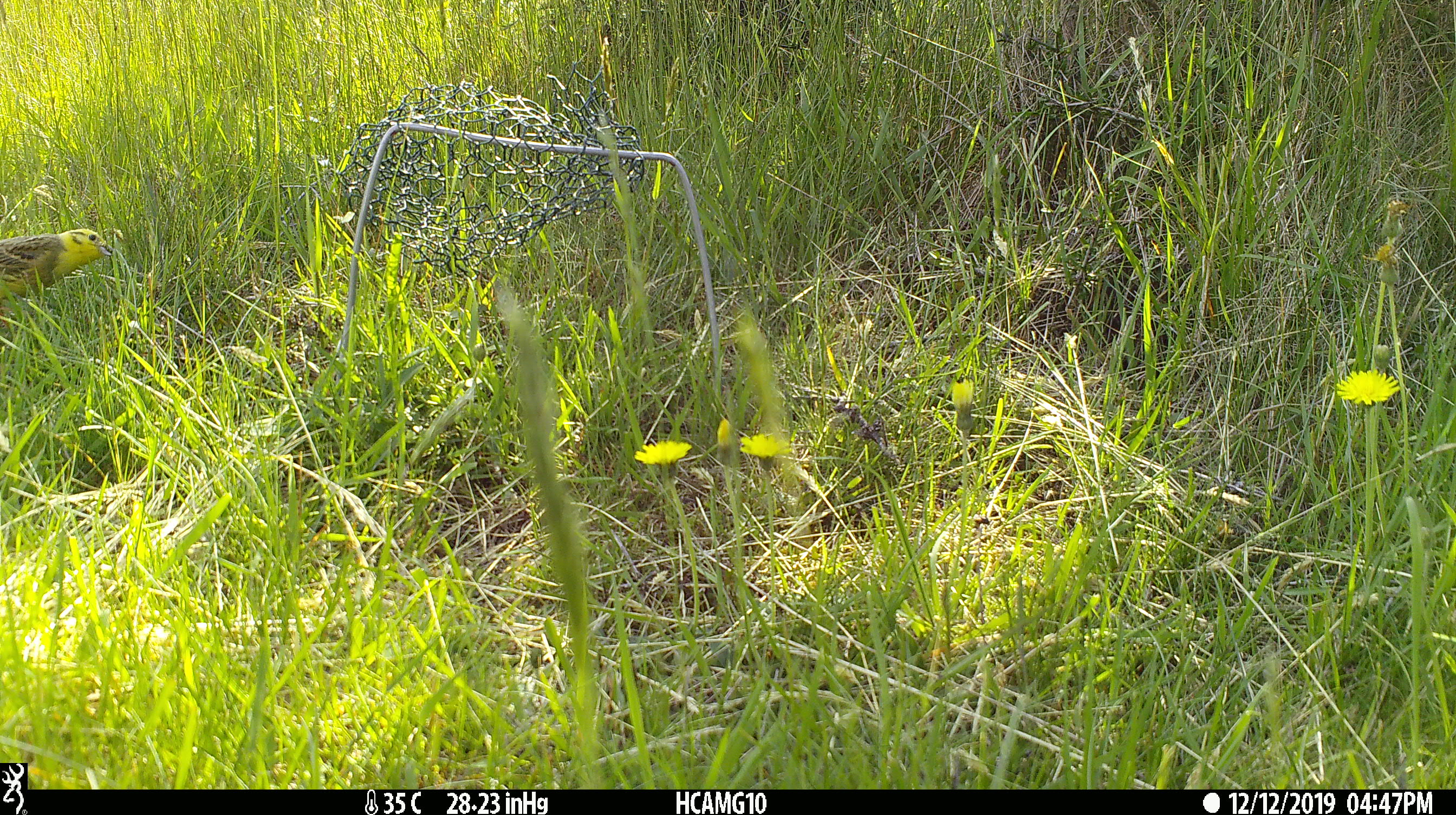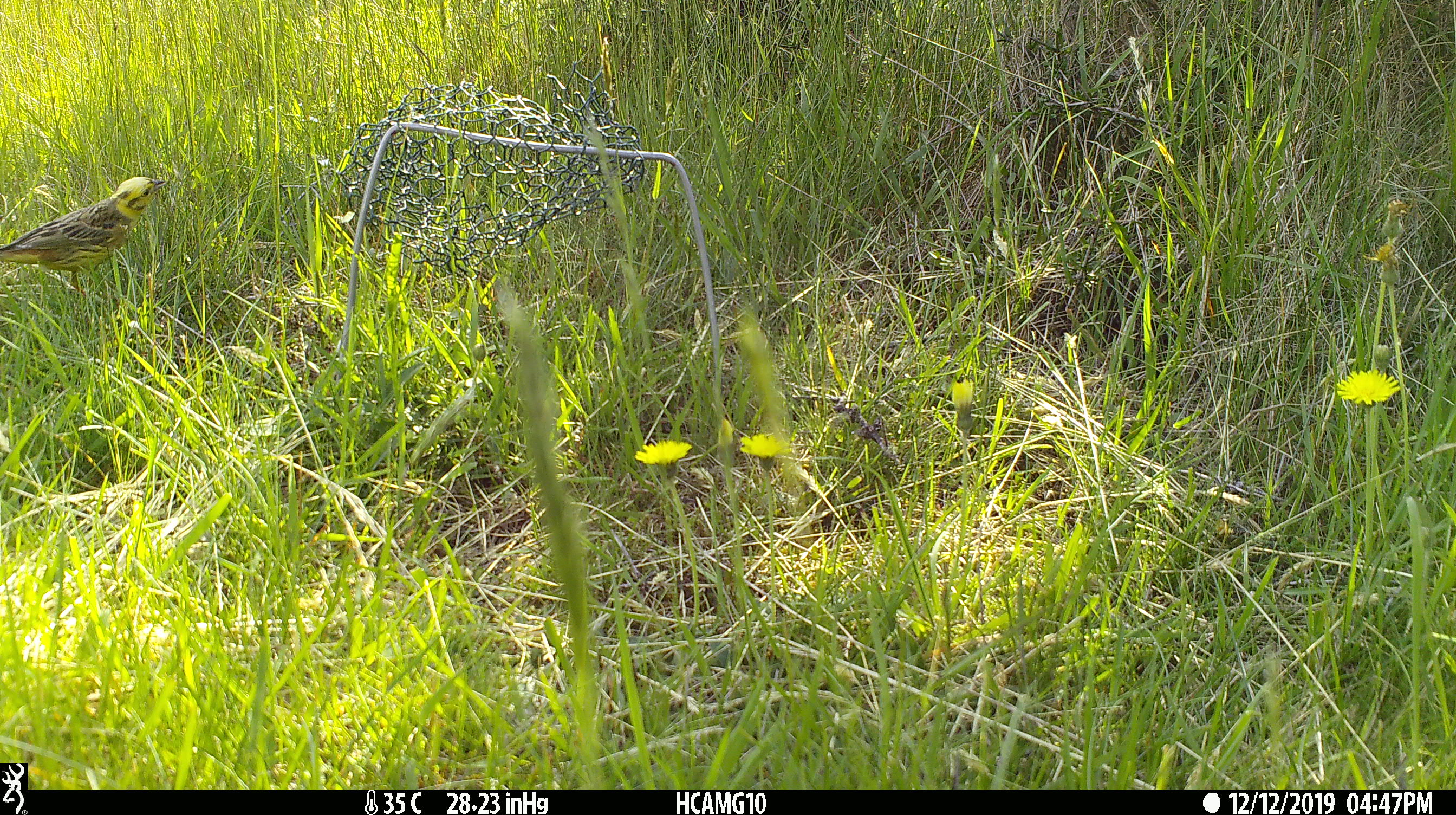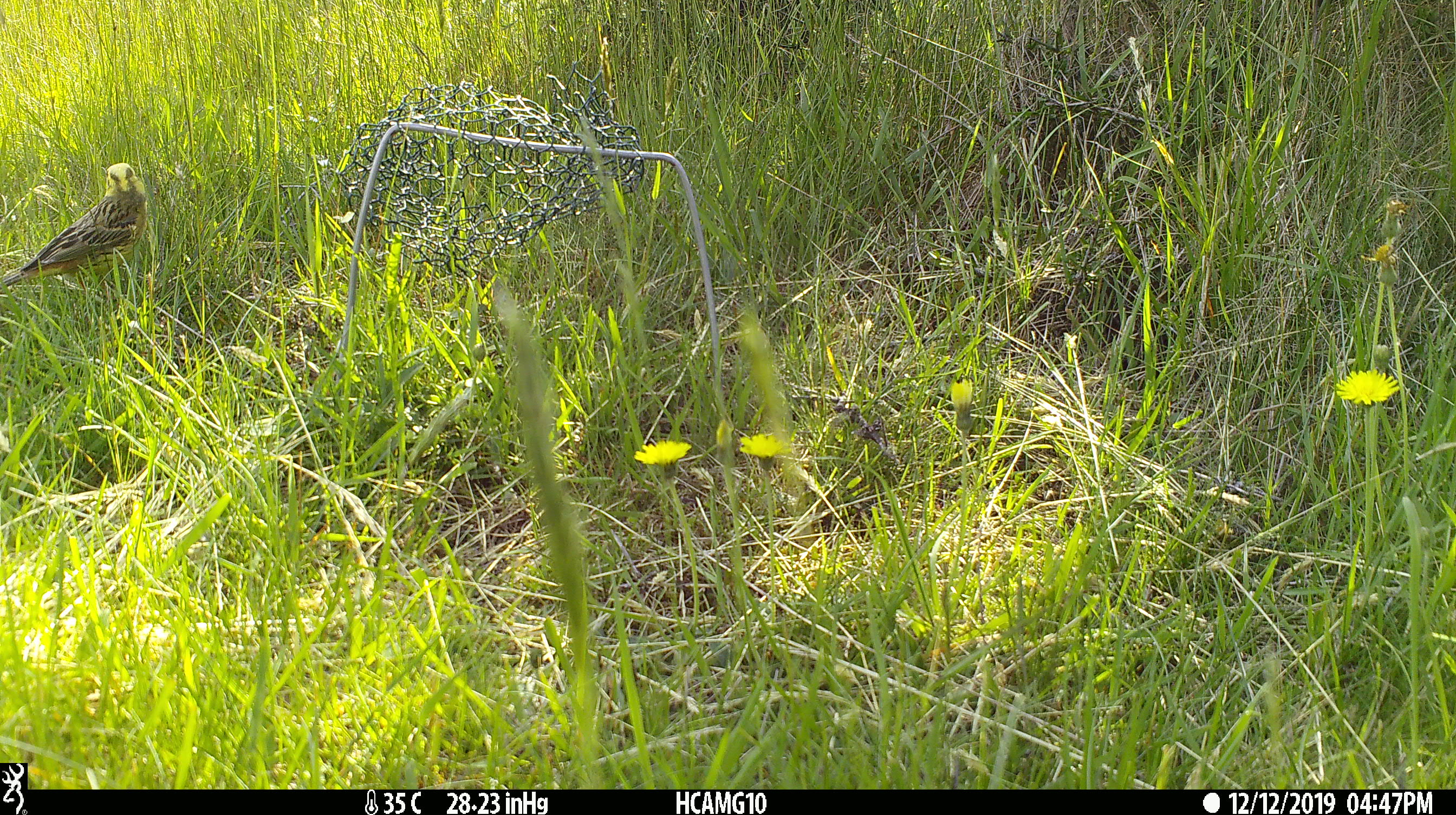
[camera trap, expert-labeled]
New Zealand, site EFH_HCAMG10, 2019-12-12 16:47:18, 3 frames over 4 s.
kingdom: Animalia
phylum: Chordata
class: Aves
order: Passeriformes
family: Emberizidae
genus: Emberiza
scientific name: Emberiza citrinella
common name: yellowhammer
Yellowhammer (Emberiza citrinella).